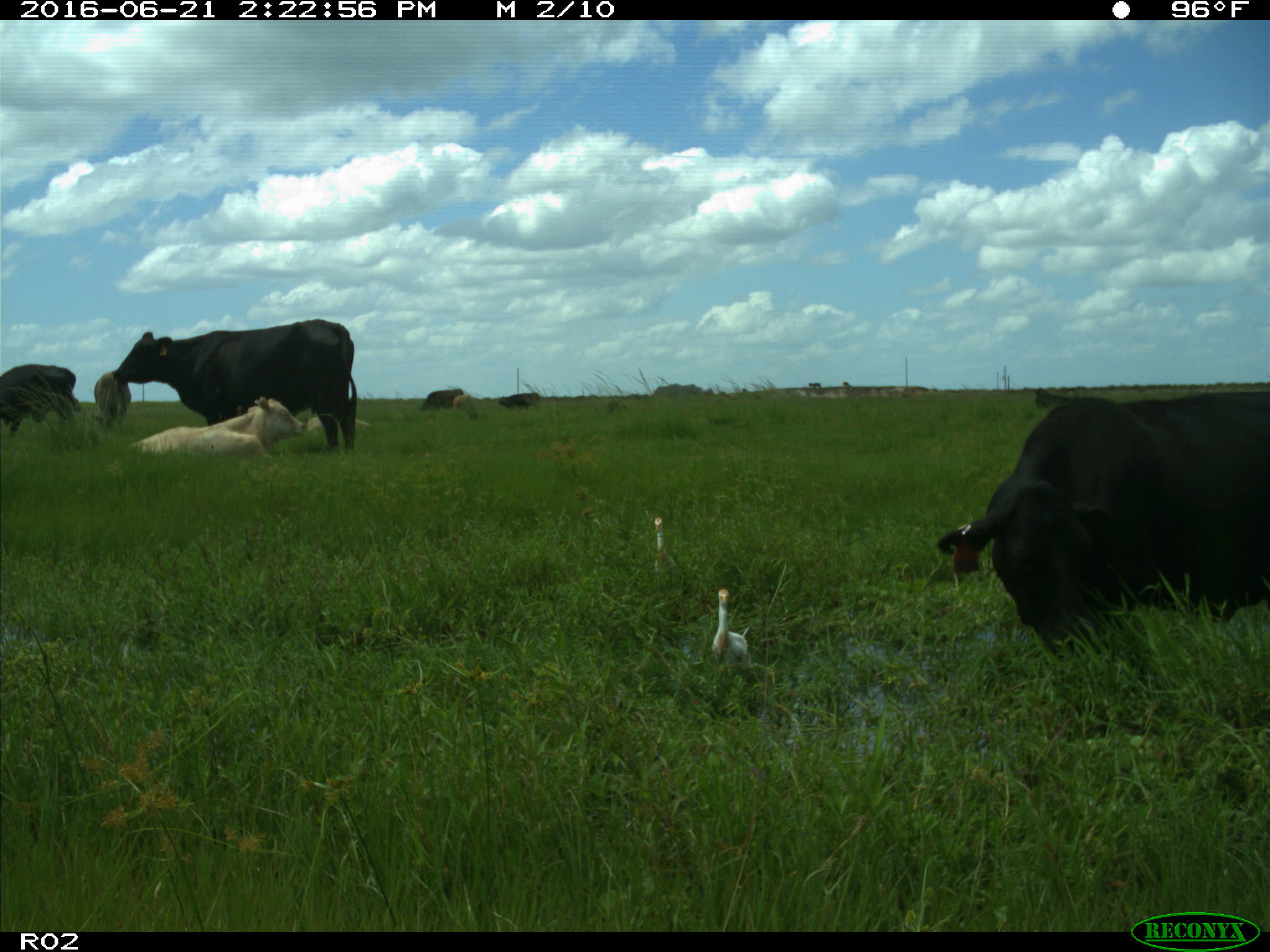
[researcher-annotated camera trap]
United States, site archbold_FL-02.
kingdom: Animalia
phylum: Chordata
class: Mammalia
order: Artiodactyla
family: Bovidae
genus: Bos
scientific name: Bos taurus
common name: domestic cow